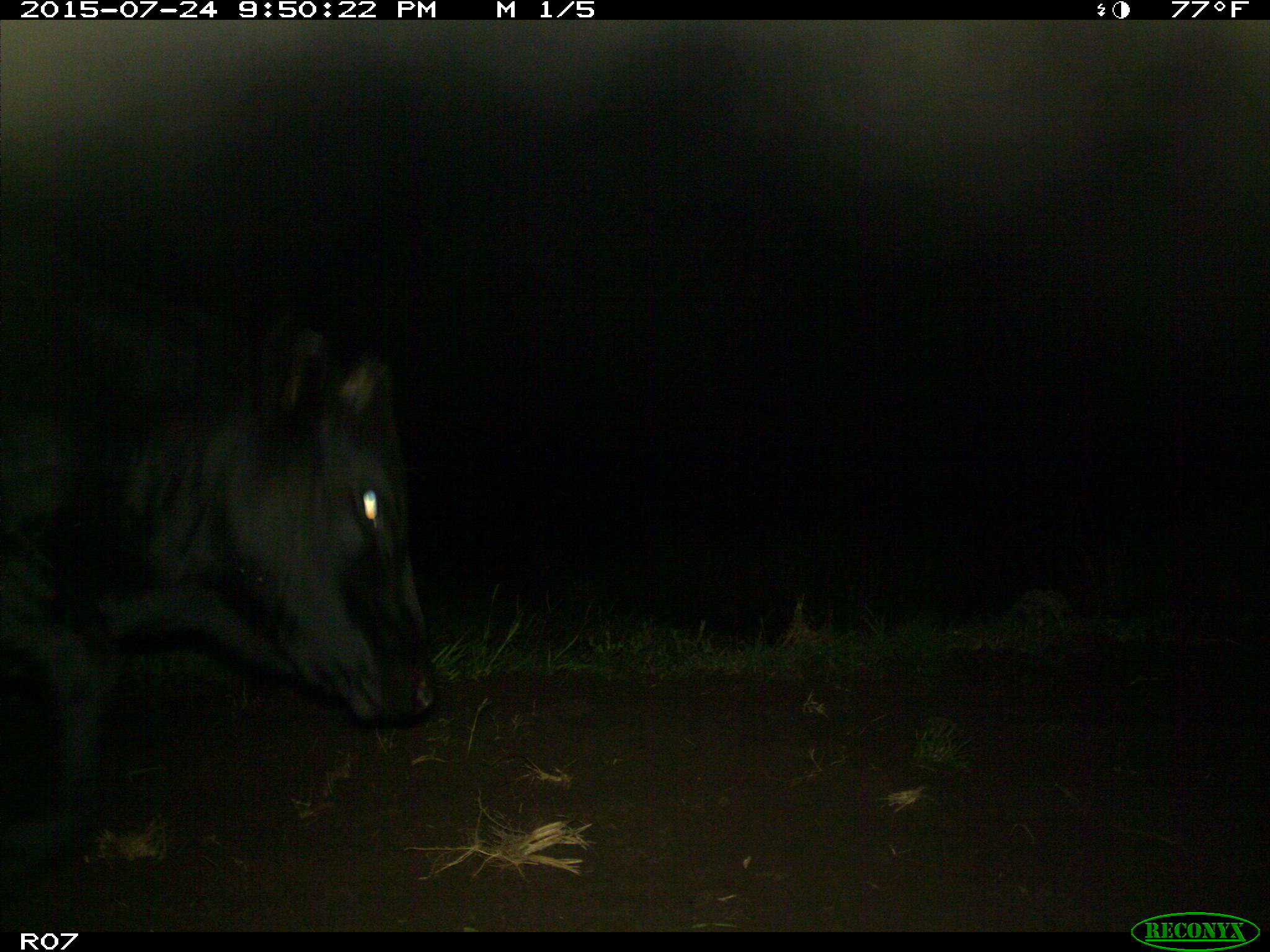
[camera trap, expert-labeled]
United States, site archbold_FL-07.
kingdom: Animalia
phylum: Chordata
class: Mammalia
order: Artiodactyla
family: Bovidae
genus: Bos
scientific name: Bos taurus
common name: domestic cow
Bos taurus (domestic cow).